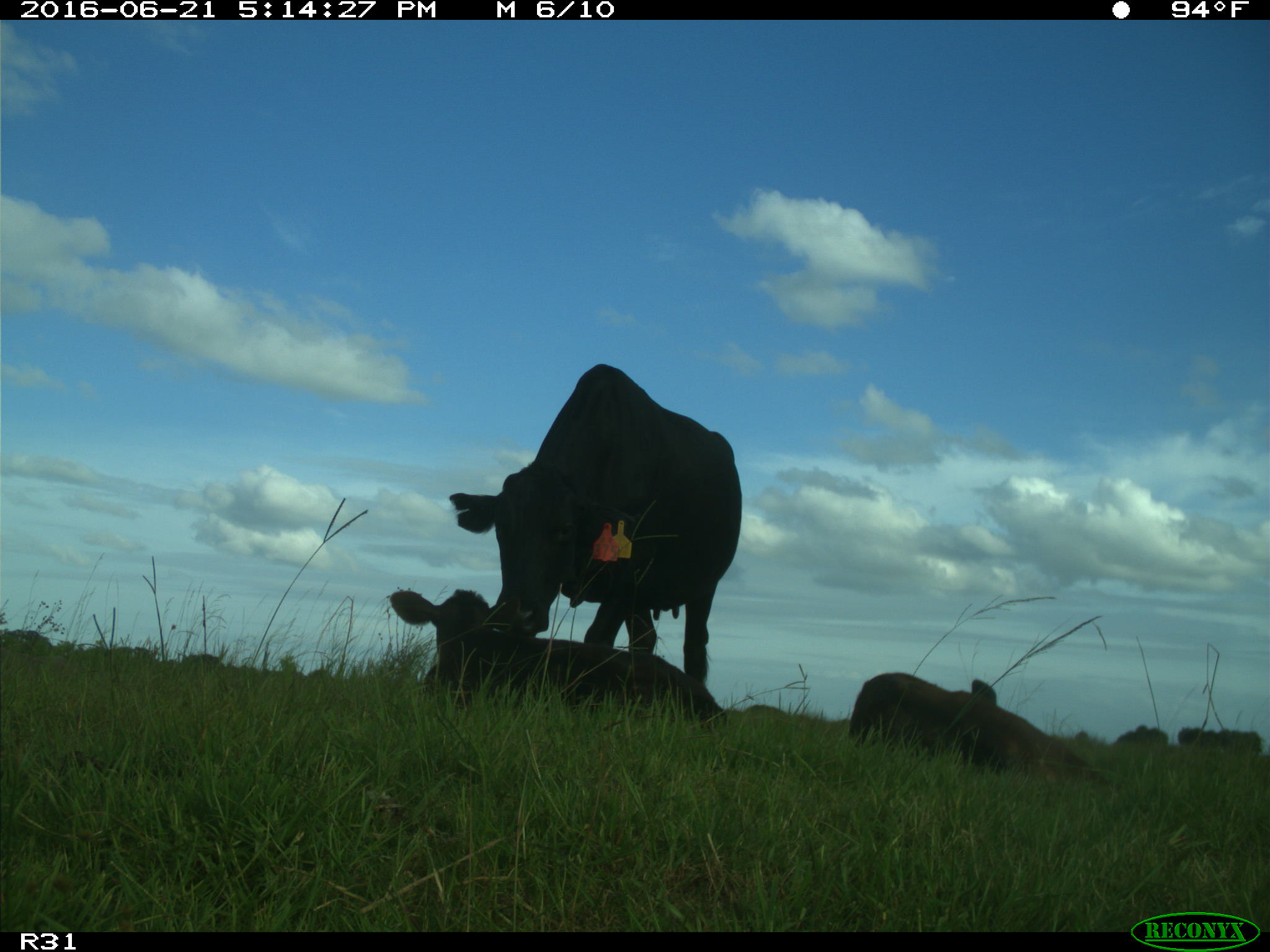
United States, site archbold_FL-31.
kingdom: Animalia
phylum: Chordata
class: Mammalia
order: Artiodactyla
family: Bovidae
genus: Bos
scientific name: Bos taurus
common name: domestic cow